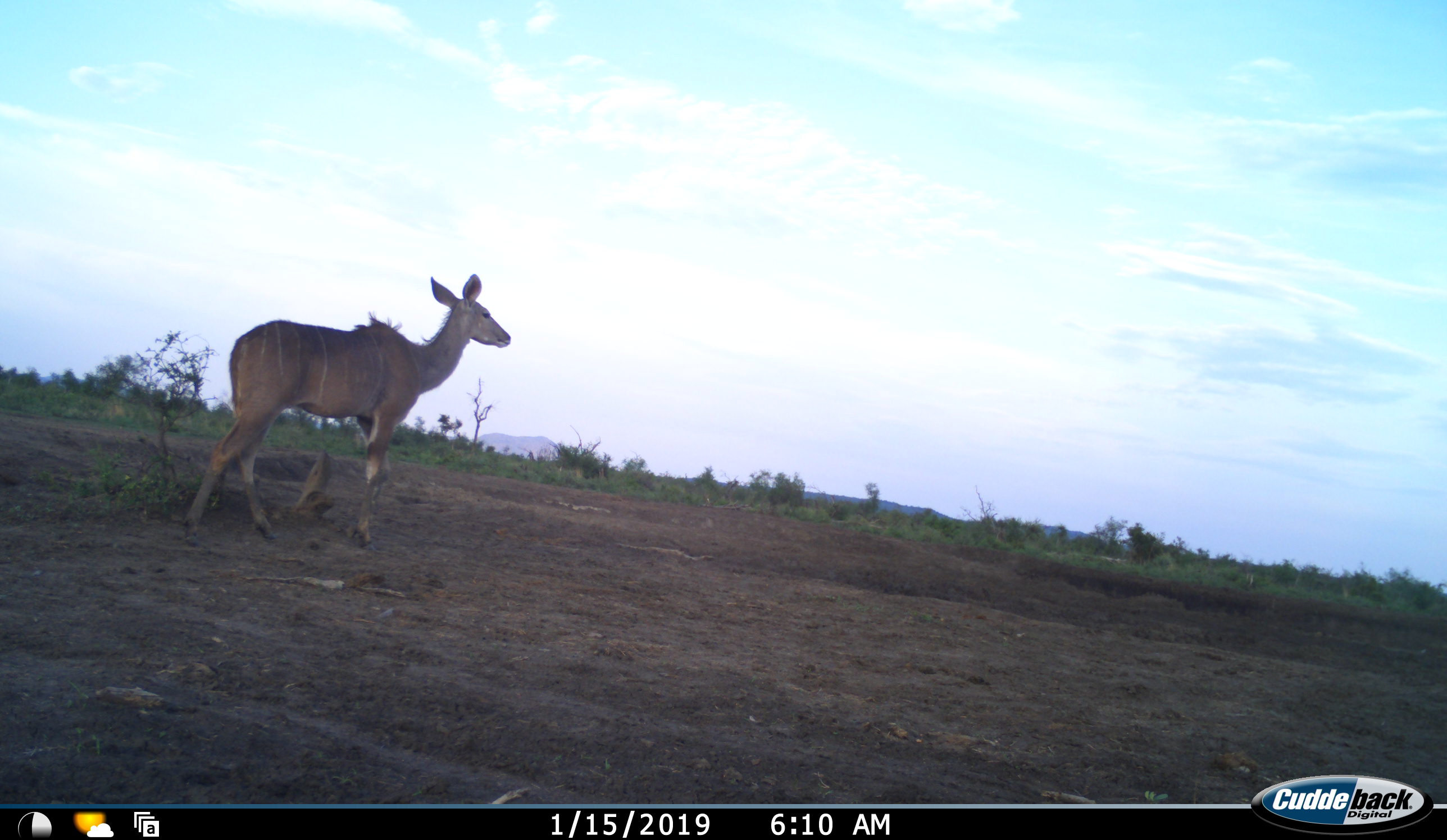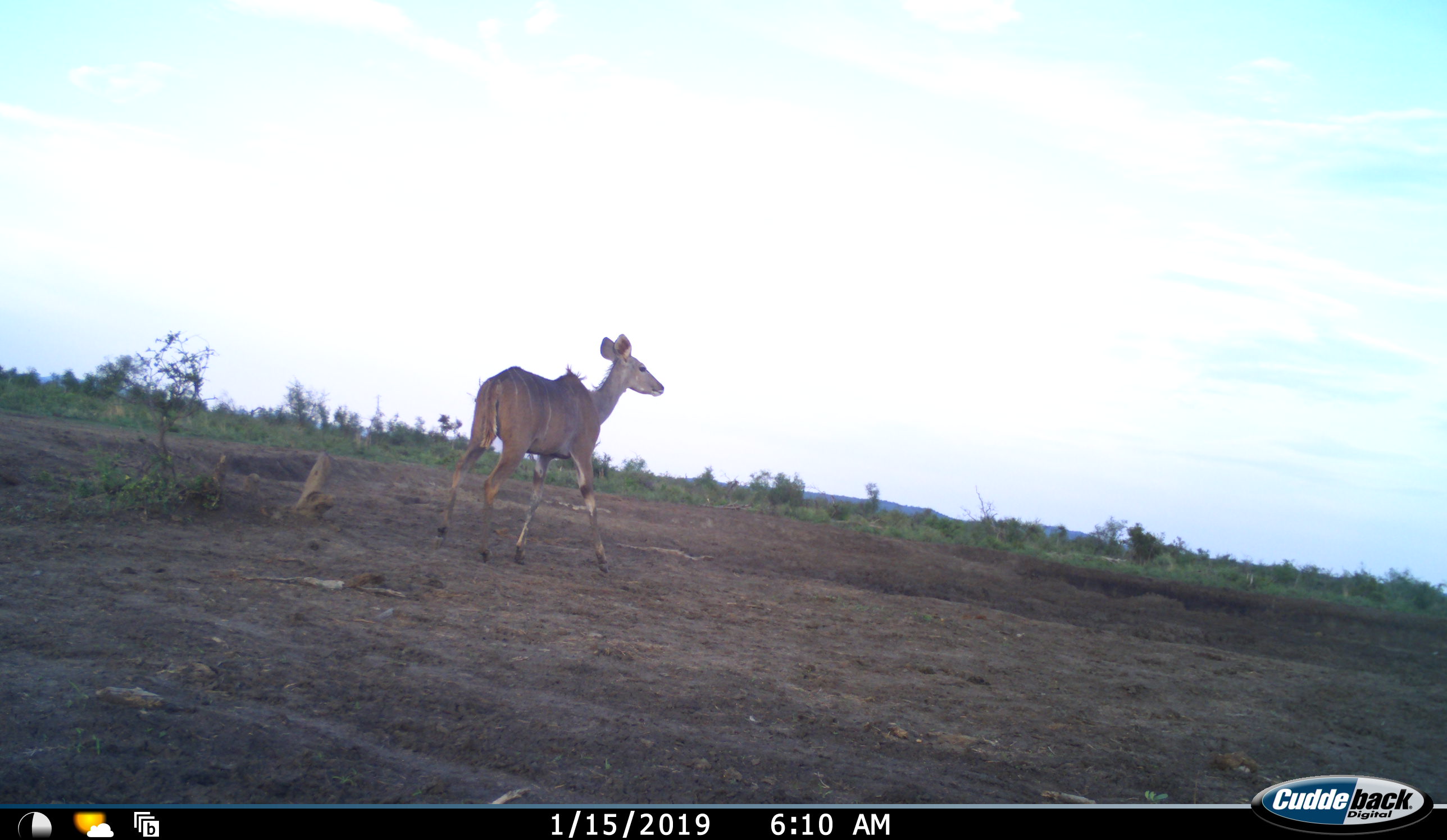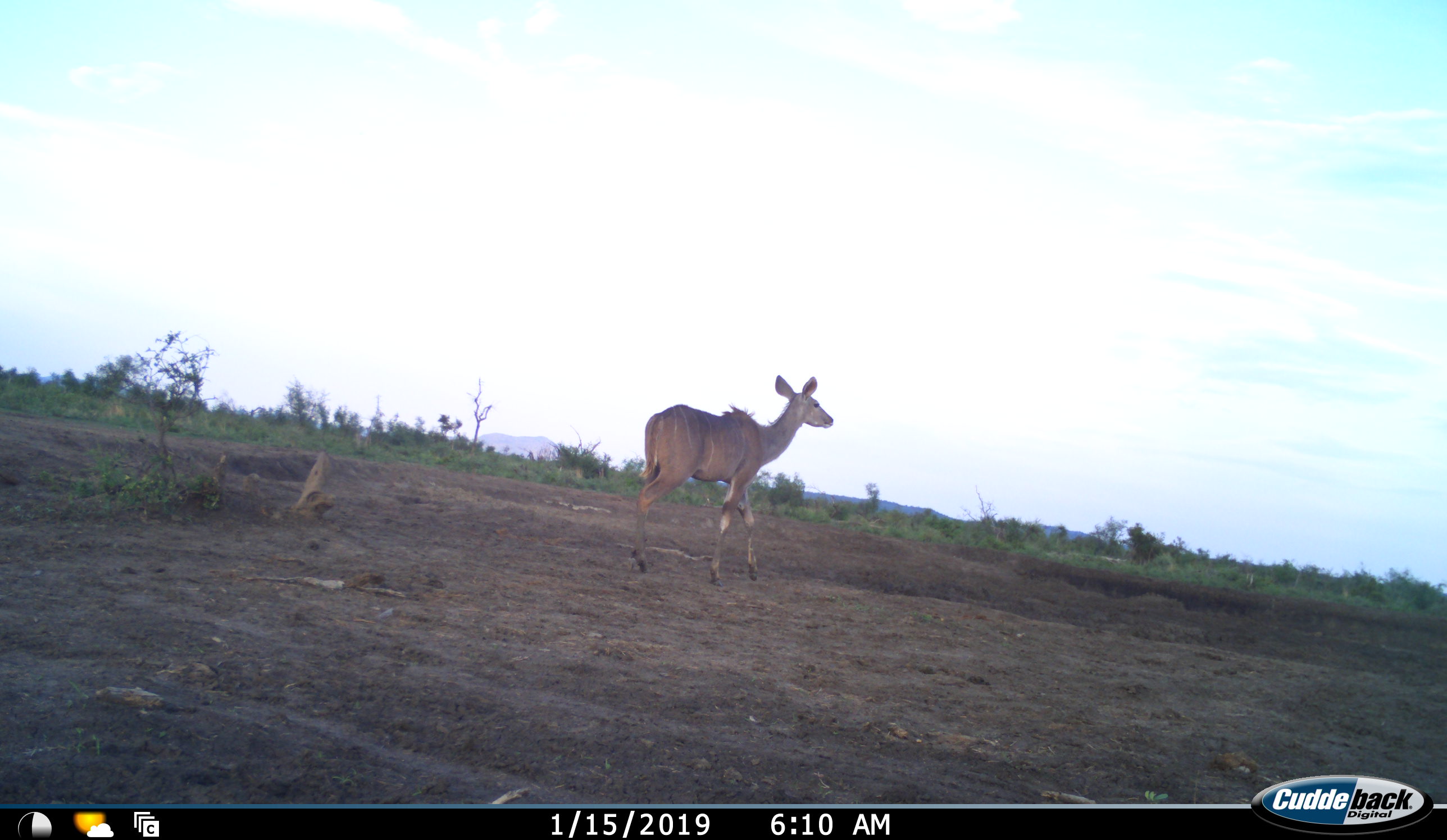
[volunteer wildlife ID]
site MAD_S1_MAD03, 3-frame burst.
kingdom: Animalia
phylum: Chordata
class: Mammalia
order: Artiodactyla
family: Bovidae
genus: Tragelaphus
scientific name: Tragelaphus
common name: kudu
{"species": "kudu (Tragelaphus)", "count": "1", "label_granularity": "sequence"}